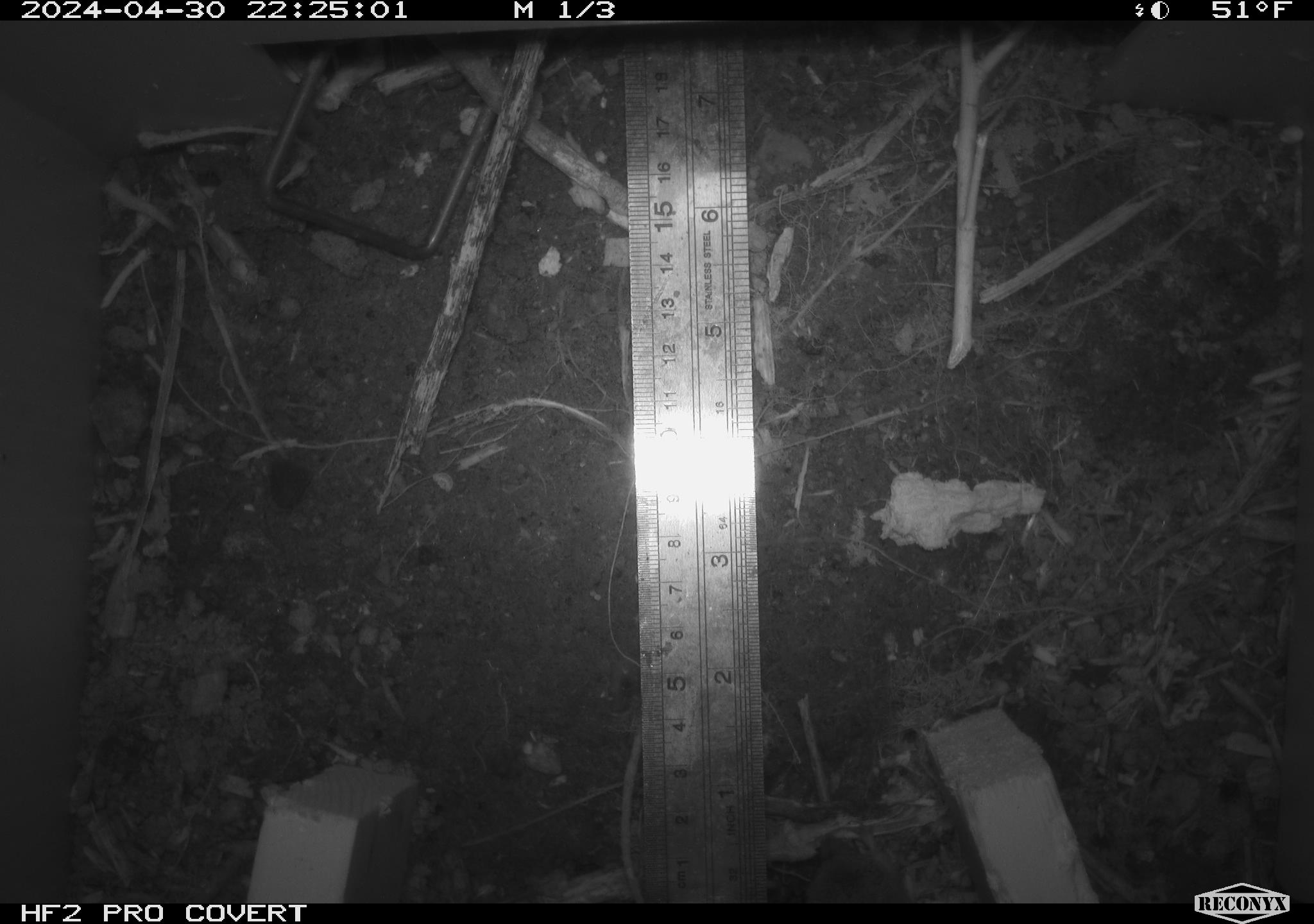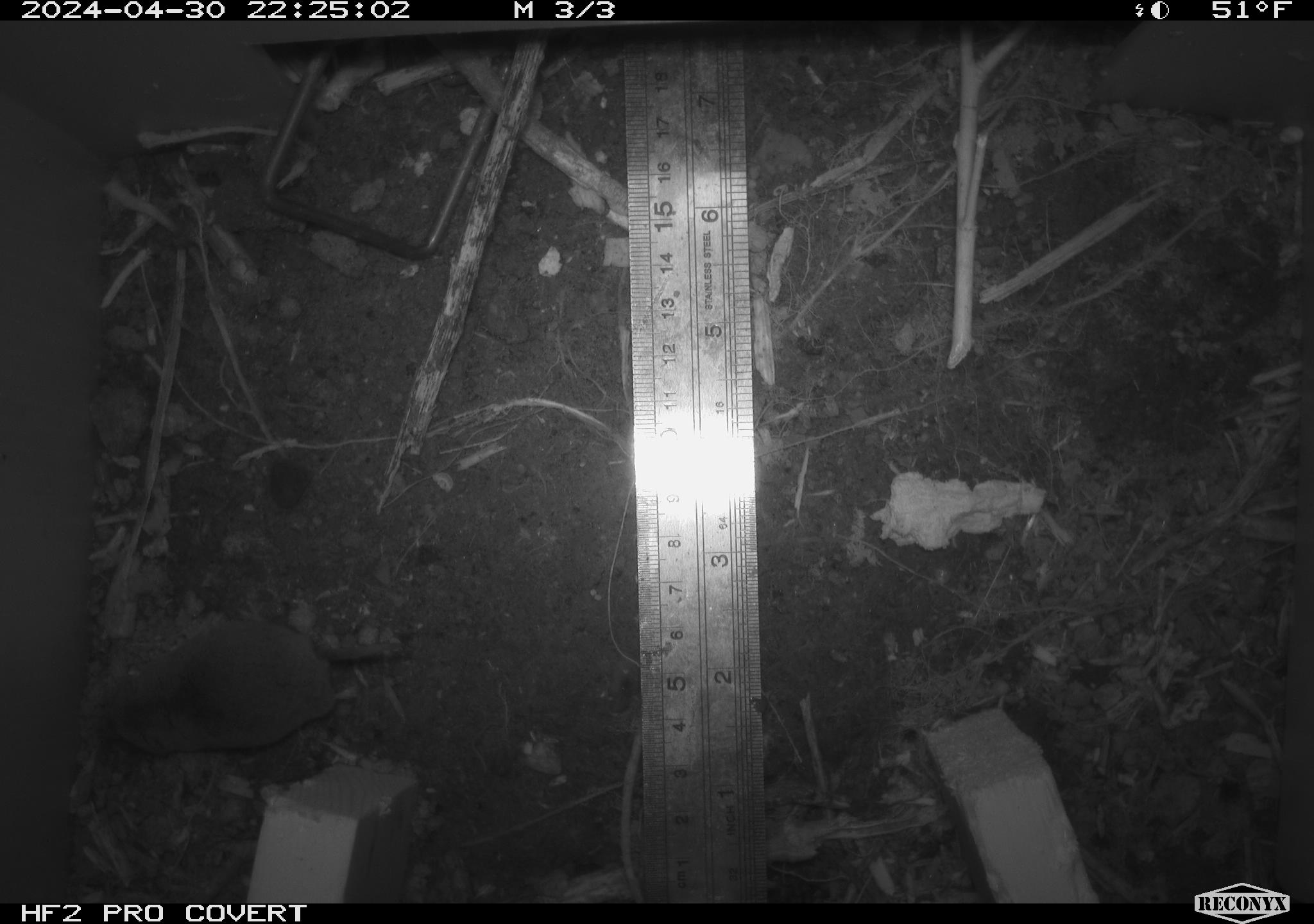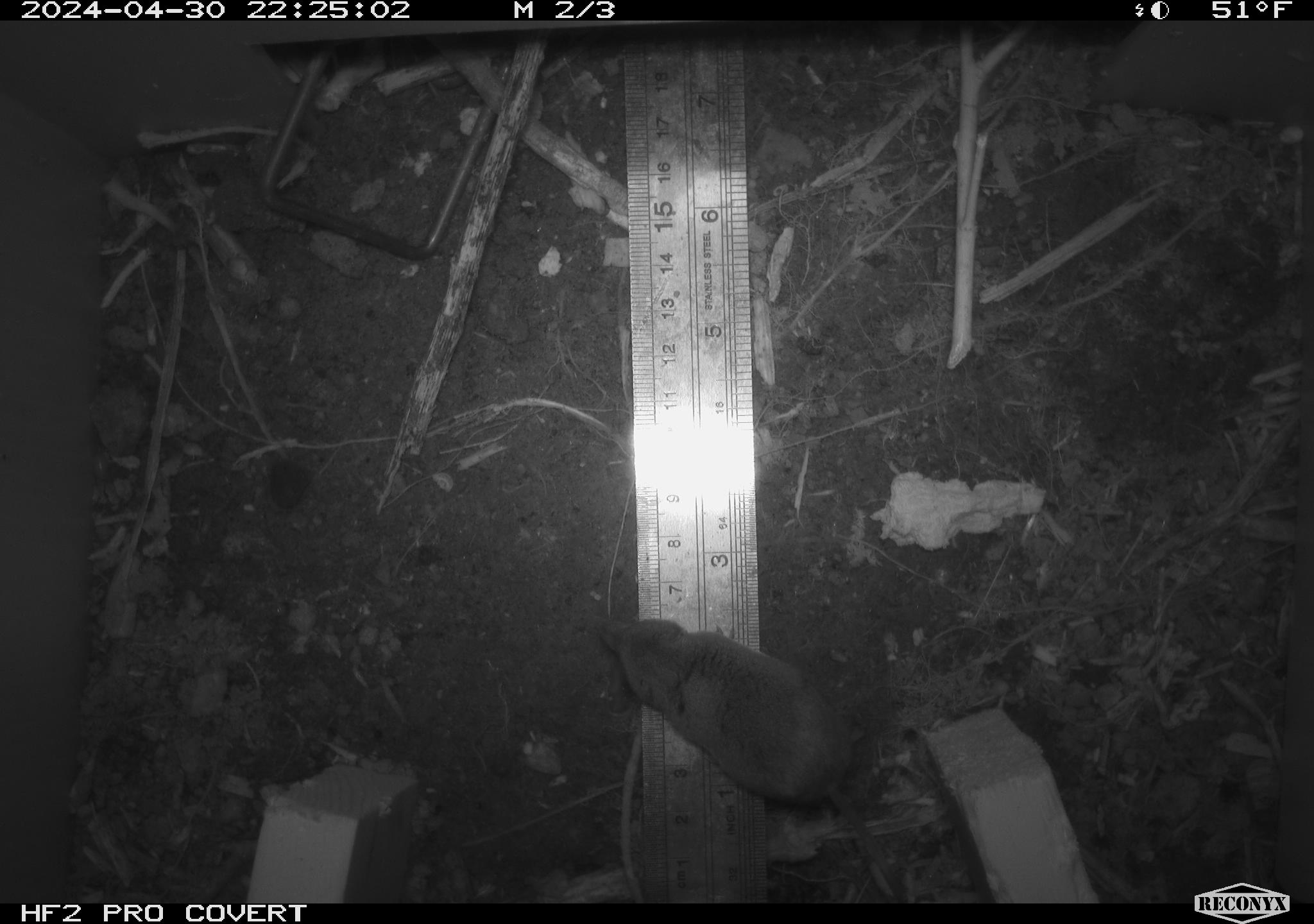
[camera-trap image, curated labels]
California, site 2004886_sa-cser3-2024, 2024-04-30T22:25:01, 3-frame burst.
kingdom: Animalia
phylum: Chordata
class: Mammalia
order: Rodentia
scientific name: Rodentia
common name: rodent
Rodent (Rodentia).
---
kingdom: Animalia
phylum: Chordata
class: Mammalia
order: Eulipotyphla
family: Soricidae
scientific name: Soricidae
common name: shrews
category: soricidae family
Soricidae family (shrews) (Soricidae).